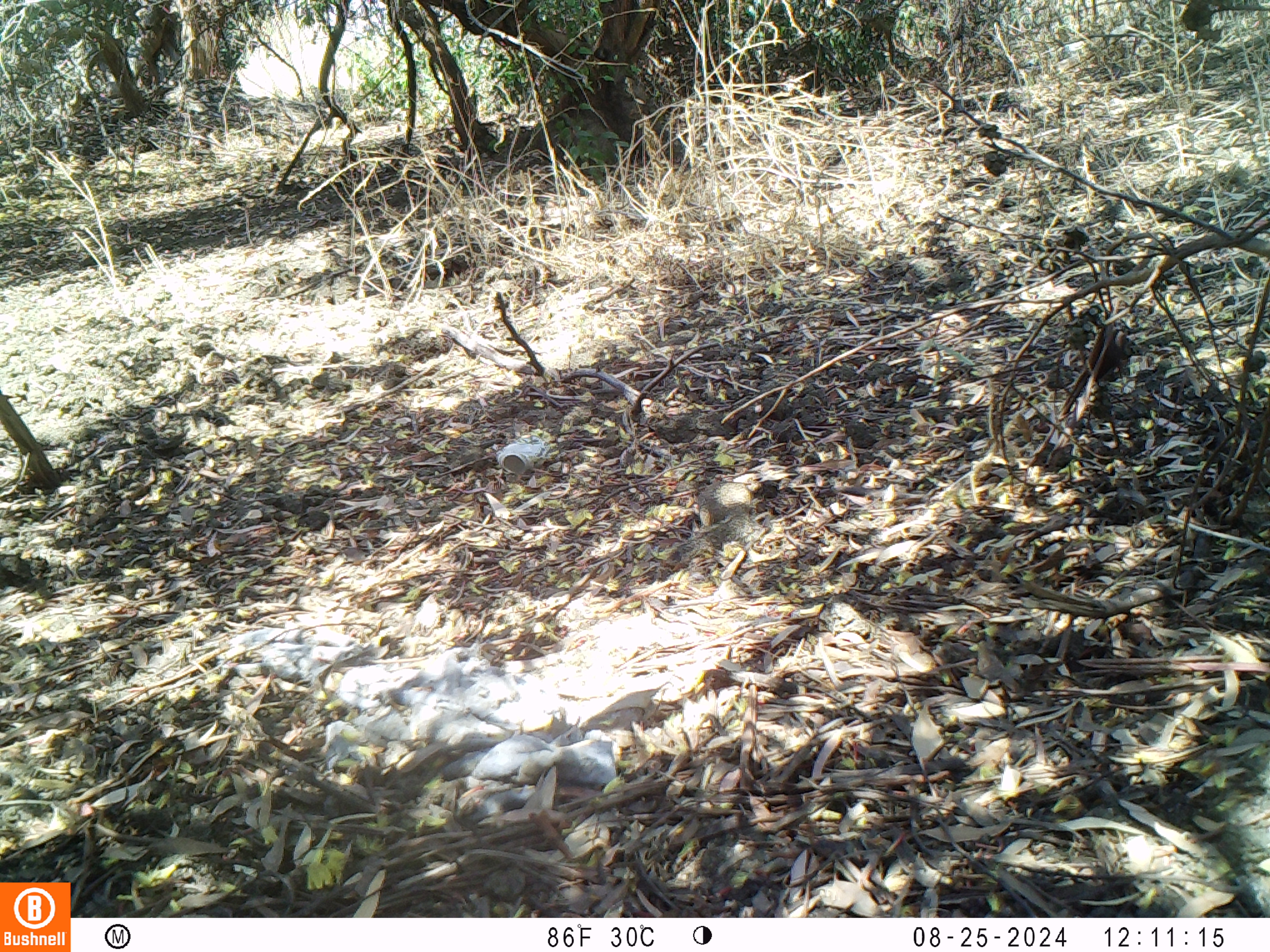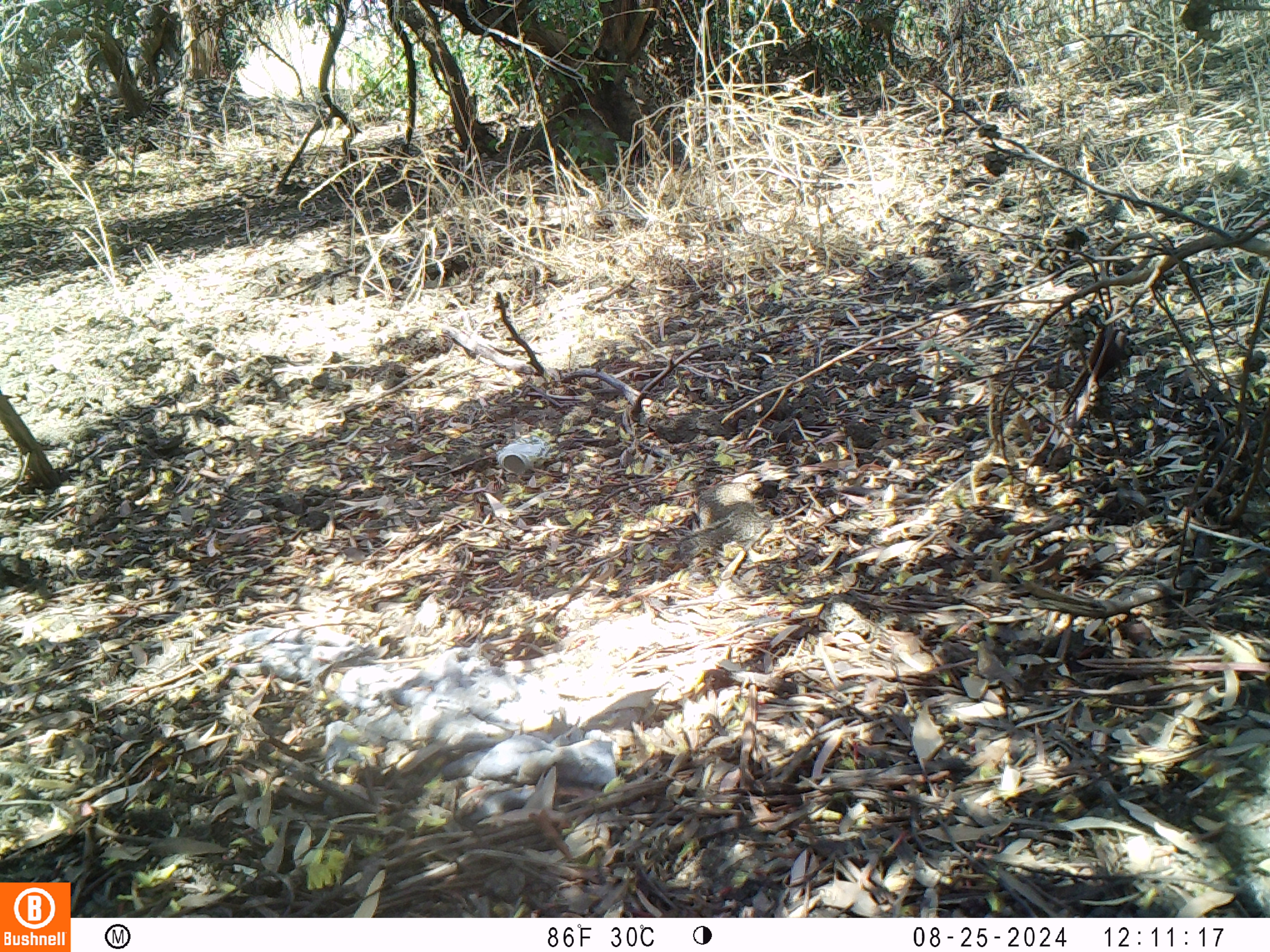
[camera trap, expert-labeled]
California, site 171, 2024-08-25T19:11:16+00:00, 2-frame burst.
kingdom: Animalia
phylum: Chordata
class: Mammalia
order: Rodentia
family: Sciuridae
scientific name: Sciuridae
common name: squirrel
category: unknown squirrel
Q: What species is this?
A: Unknown squirrel (squirrel) (Sciuridae).